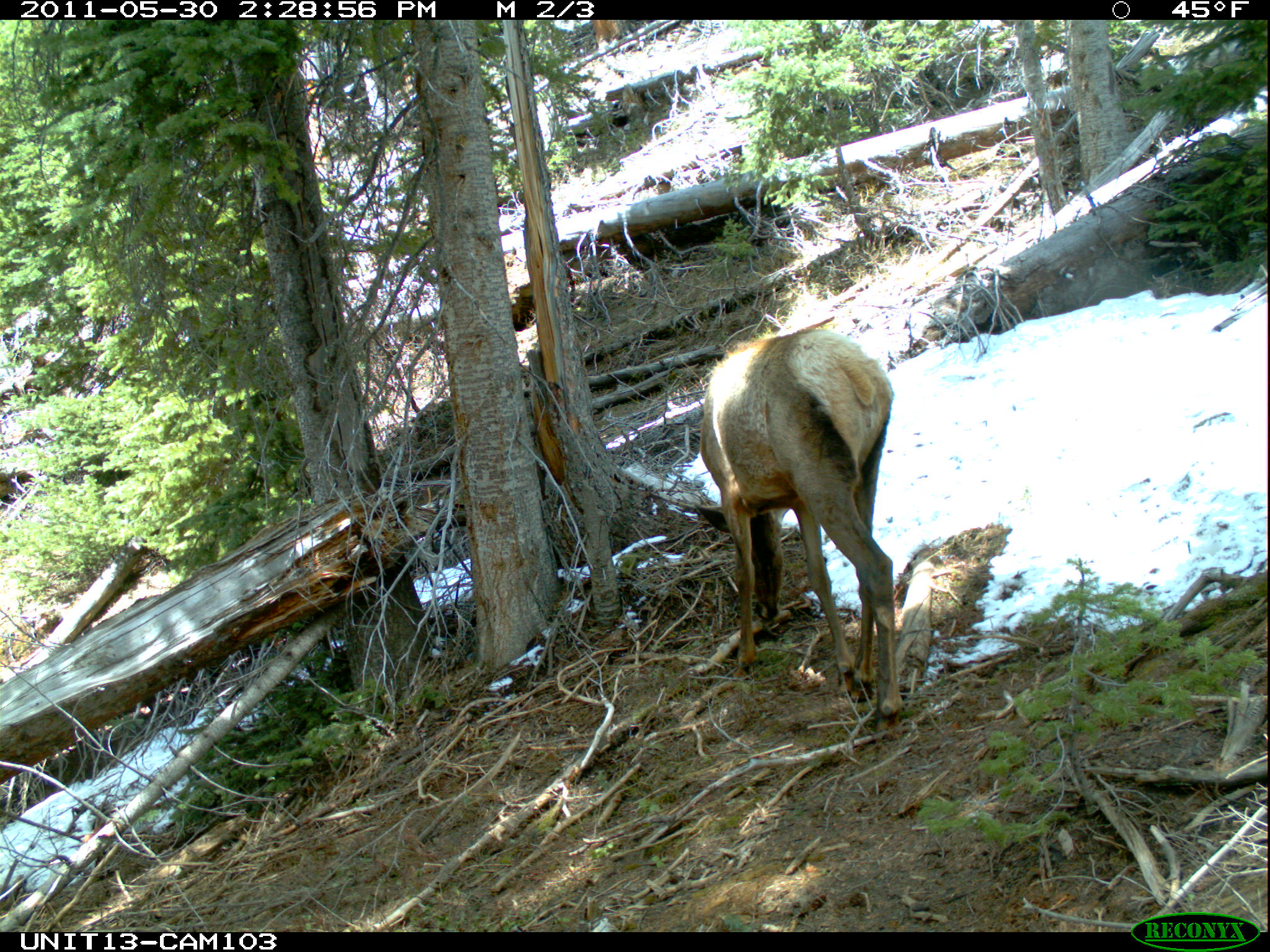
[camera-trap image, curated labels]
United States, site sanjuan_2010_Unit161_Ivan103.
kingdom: Animalia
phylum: Chordata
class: Mammalia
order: Artiodactyla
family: Cervidae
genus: Cervus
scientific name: Cervus elaphus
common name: red deer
Cervus elaphus (red deer).